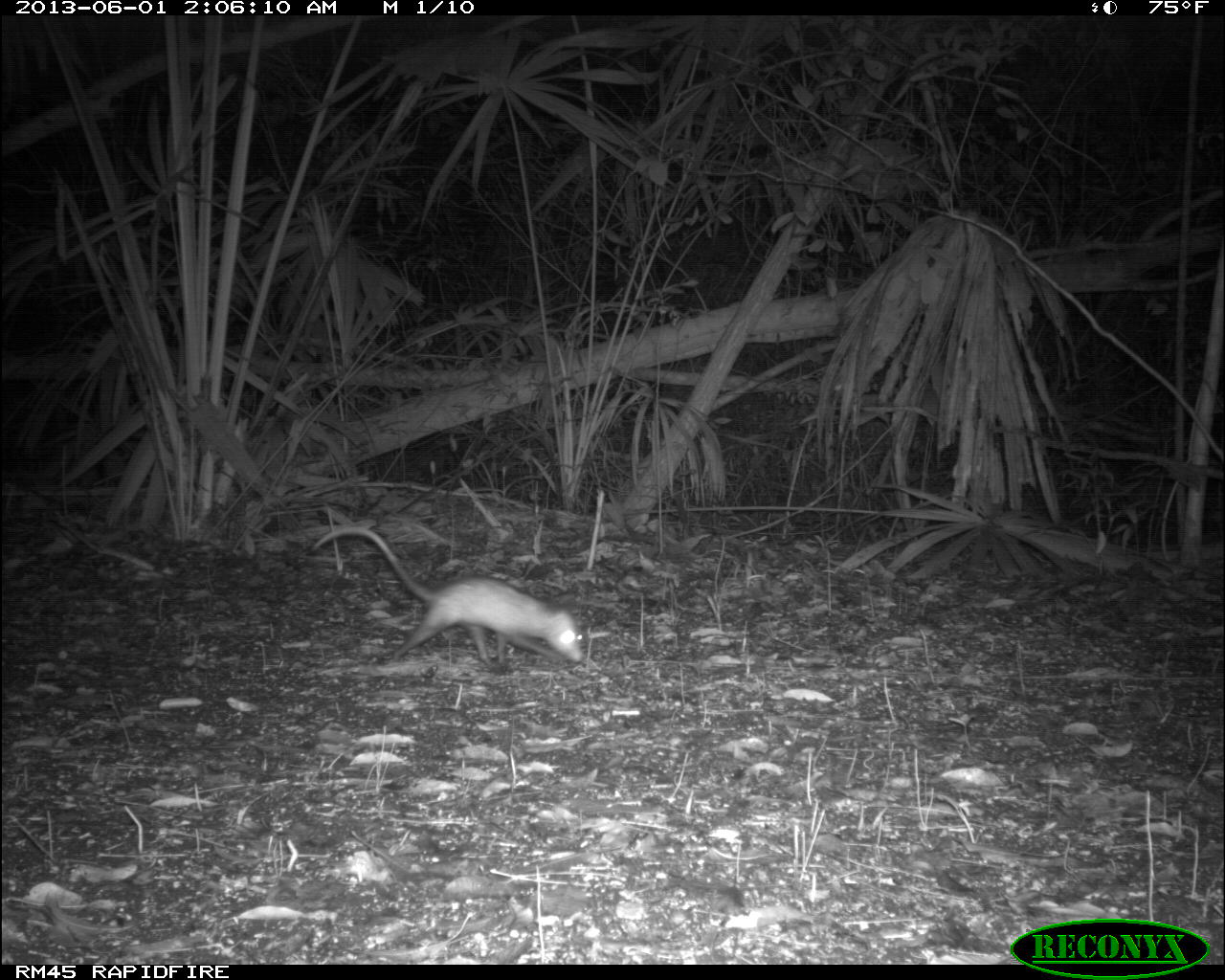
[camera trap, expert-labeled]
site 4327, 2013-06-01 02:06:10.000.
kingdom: Animalia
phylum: Chordata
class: Mammalia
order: Didelphimorphia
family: Didelphidae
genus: Didelphis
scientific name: Didelphis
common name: american opossums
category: didelphis sp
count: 1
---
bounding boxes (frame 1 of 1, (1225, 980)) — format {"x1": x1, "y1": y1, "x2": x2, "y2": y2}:
didelphis sp: {"x1": 309, "y1": 525, "x2": 583, "y2": 667}